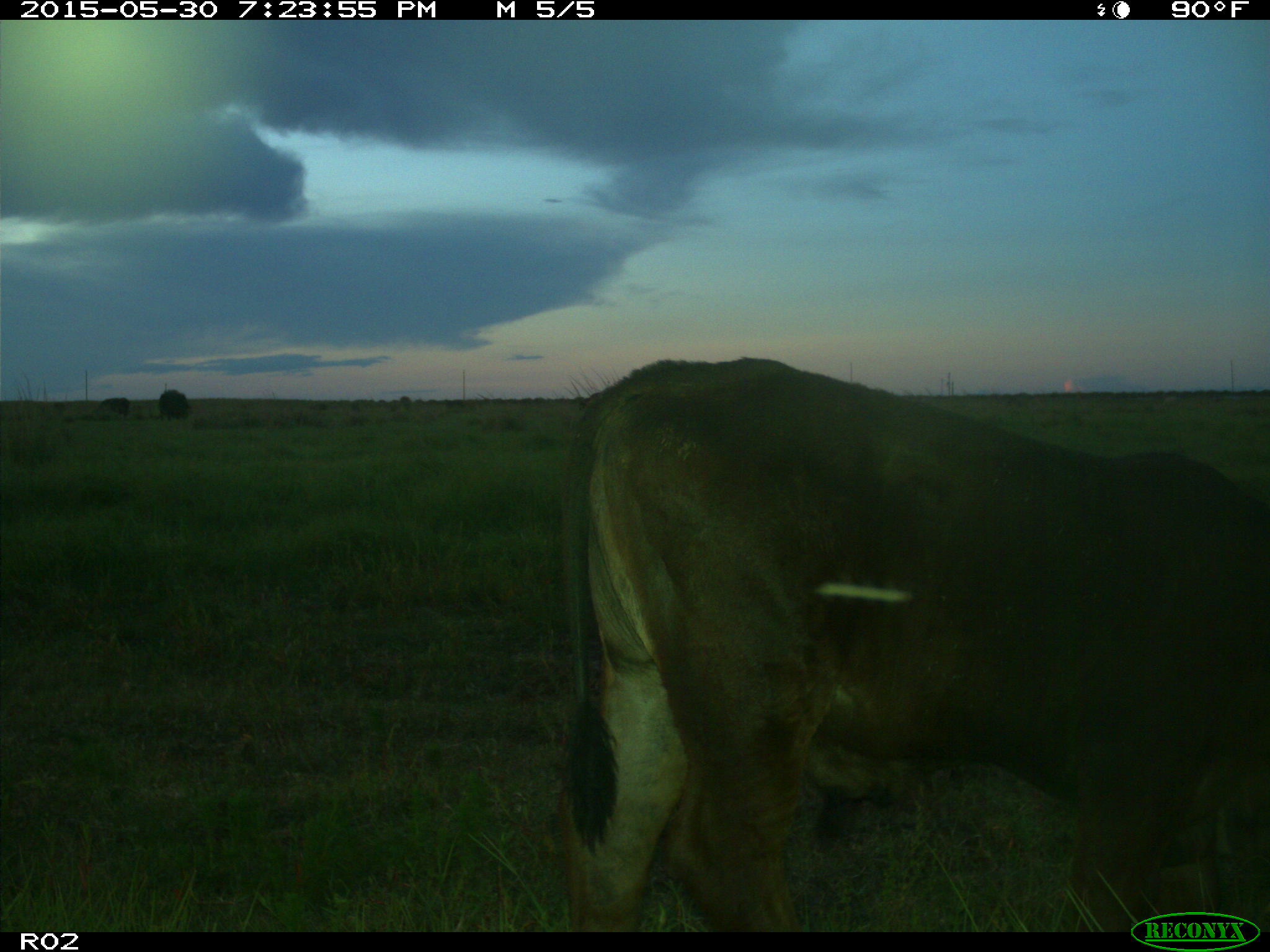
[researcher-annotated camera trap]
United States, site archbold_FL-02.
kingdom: Animalia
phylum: Chordata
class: Mammalia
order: Artiodactyla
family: Bovidae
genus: Bos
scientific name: Bos taurus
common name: domestic cow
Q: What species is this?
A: Bos taurus (domestic cow).